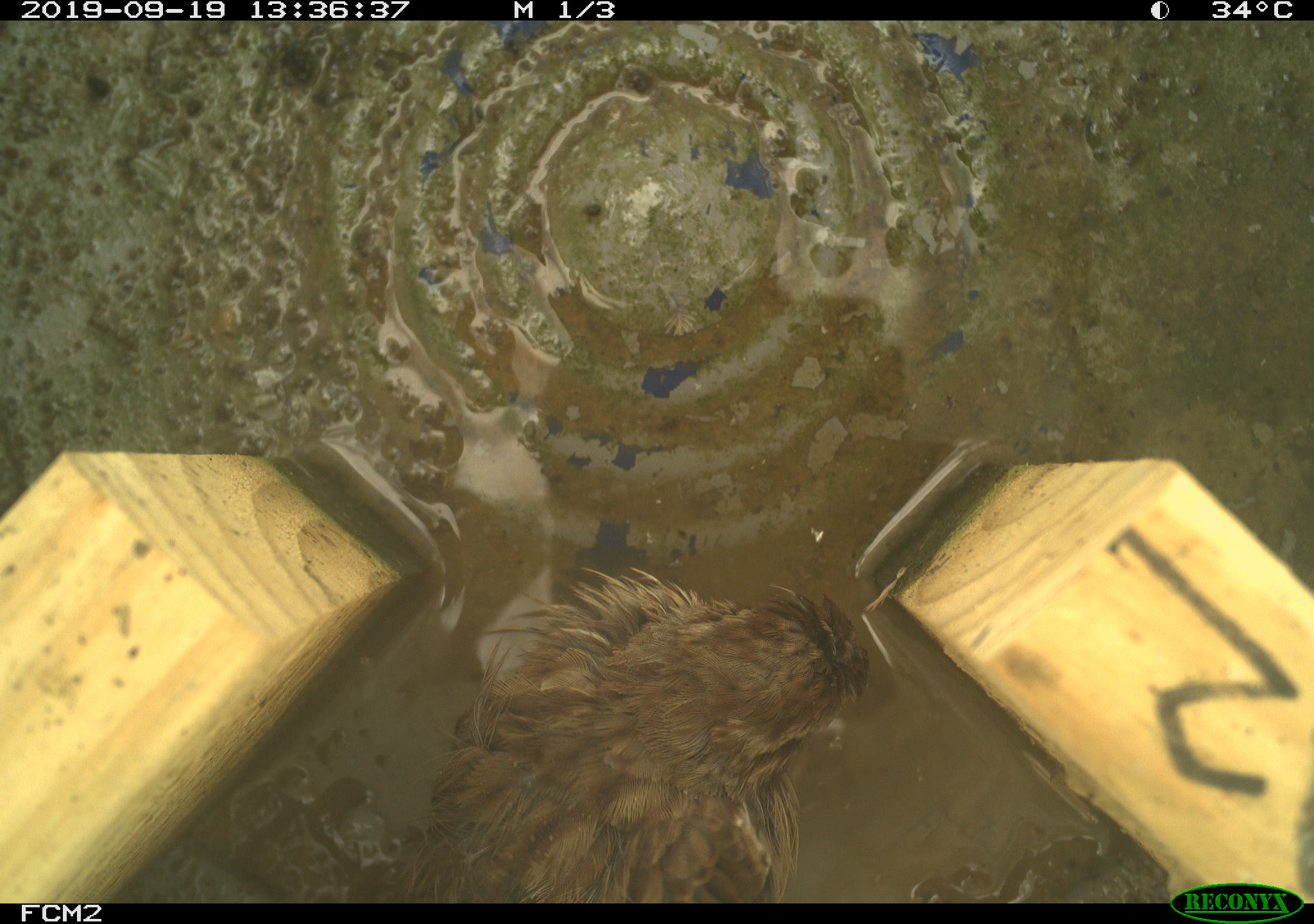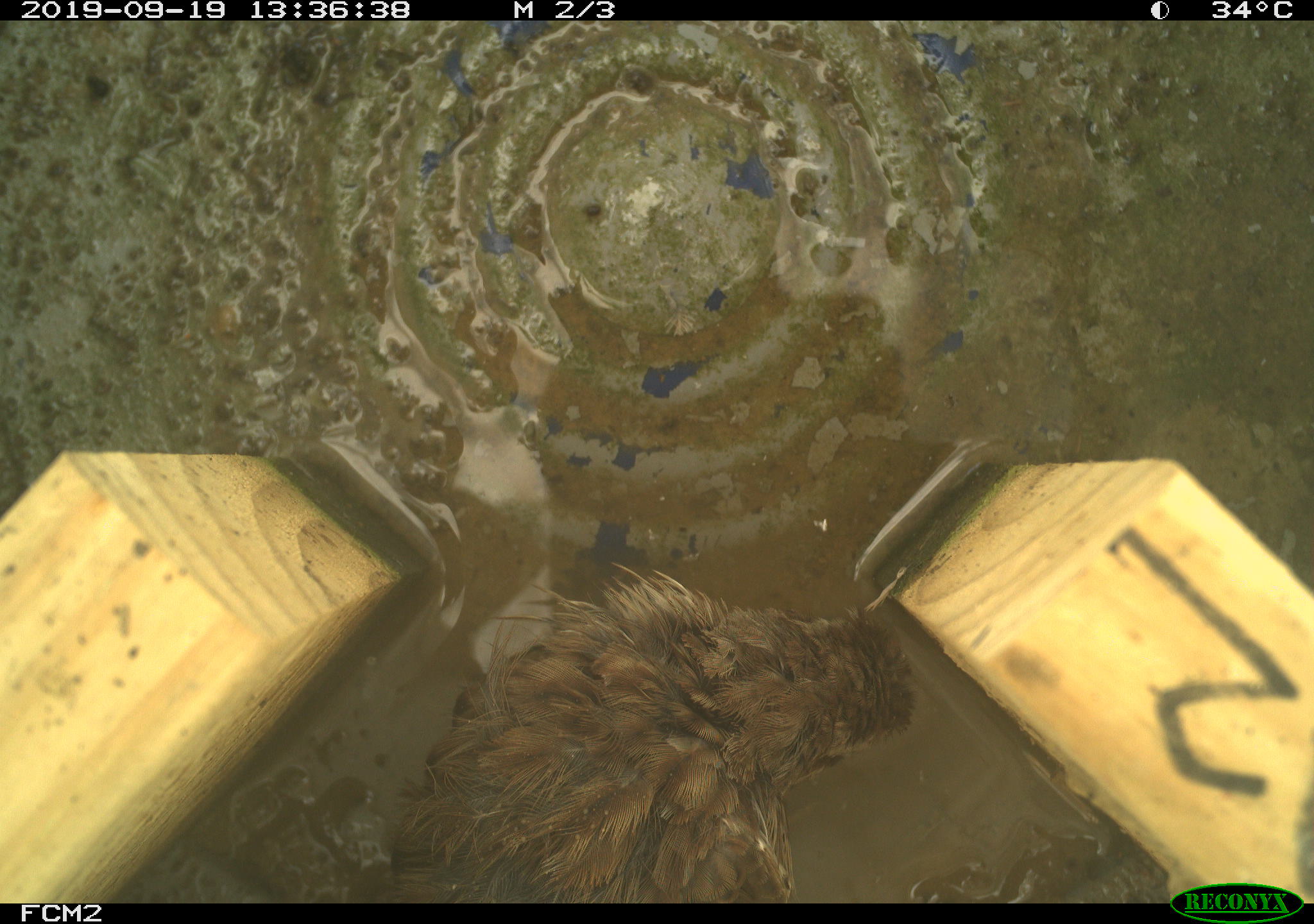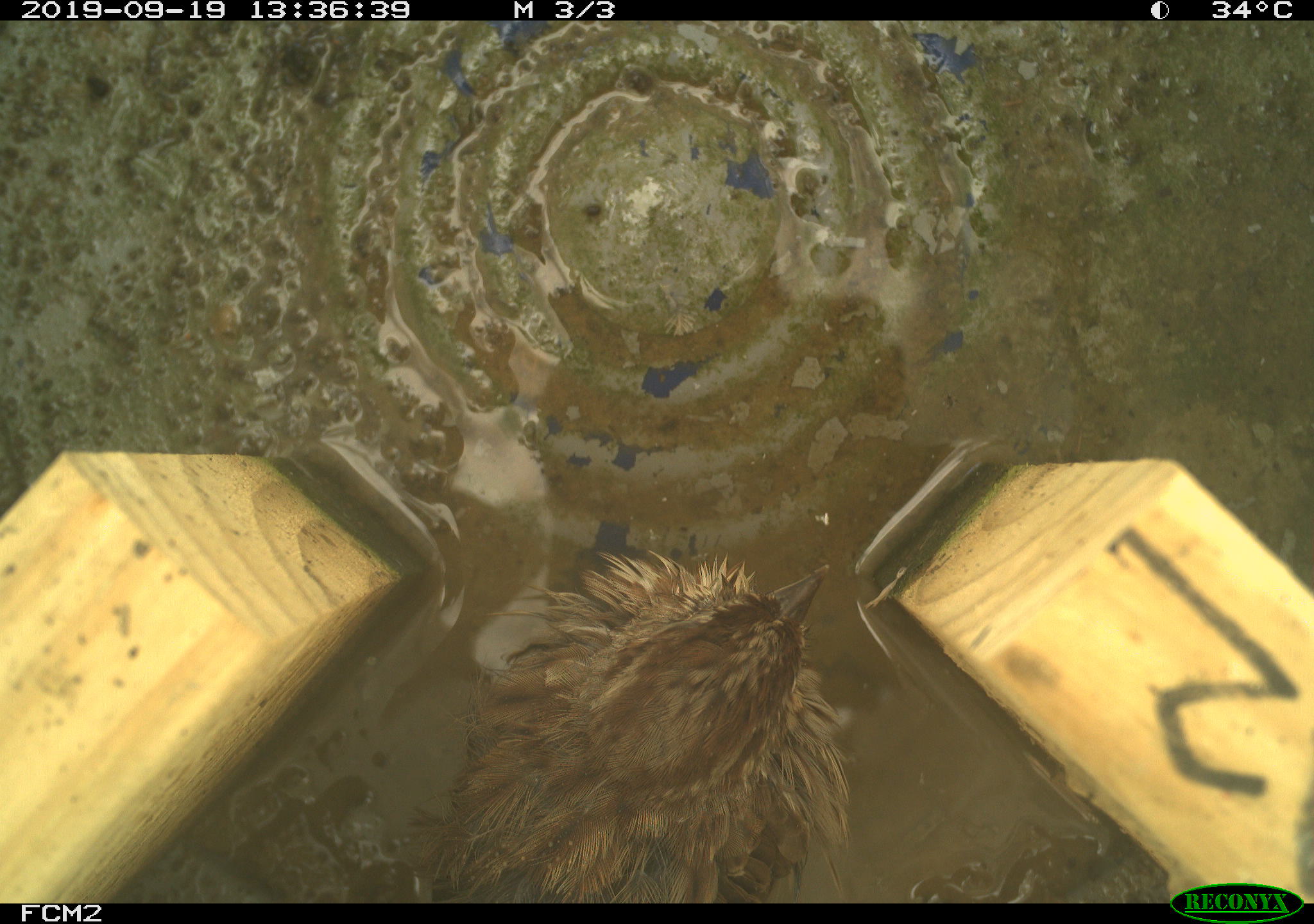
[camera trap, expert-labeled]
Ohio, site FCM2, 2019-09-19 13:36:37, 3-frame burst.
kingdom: Animalia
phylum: Chordata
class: Aves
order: Passeriformes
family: Passerellidae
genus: Melospiza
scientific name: Melospiza melodia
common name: song sparrow